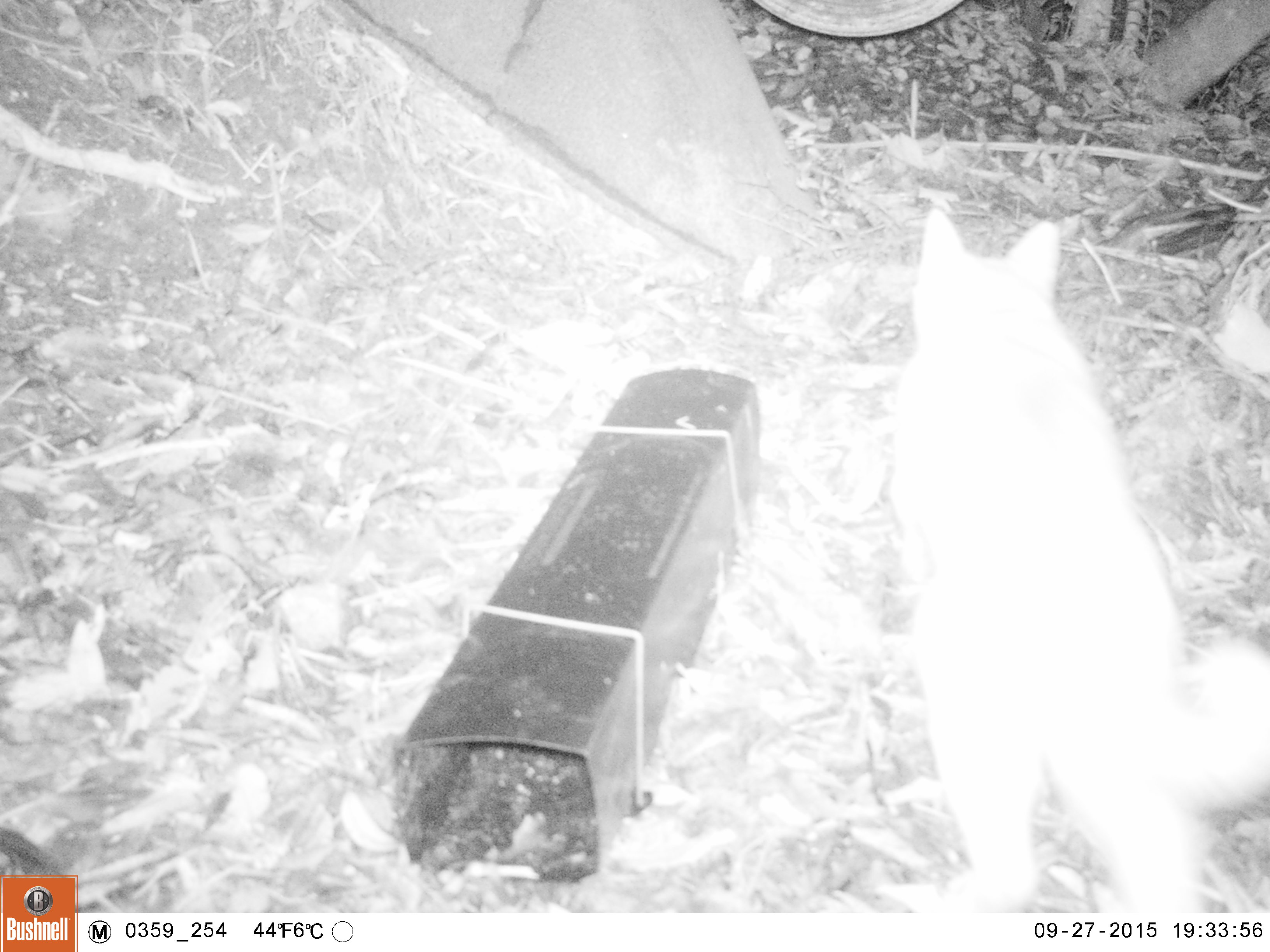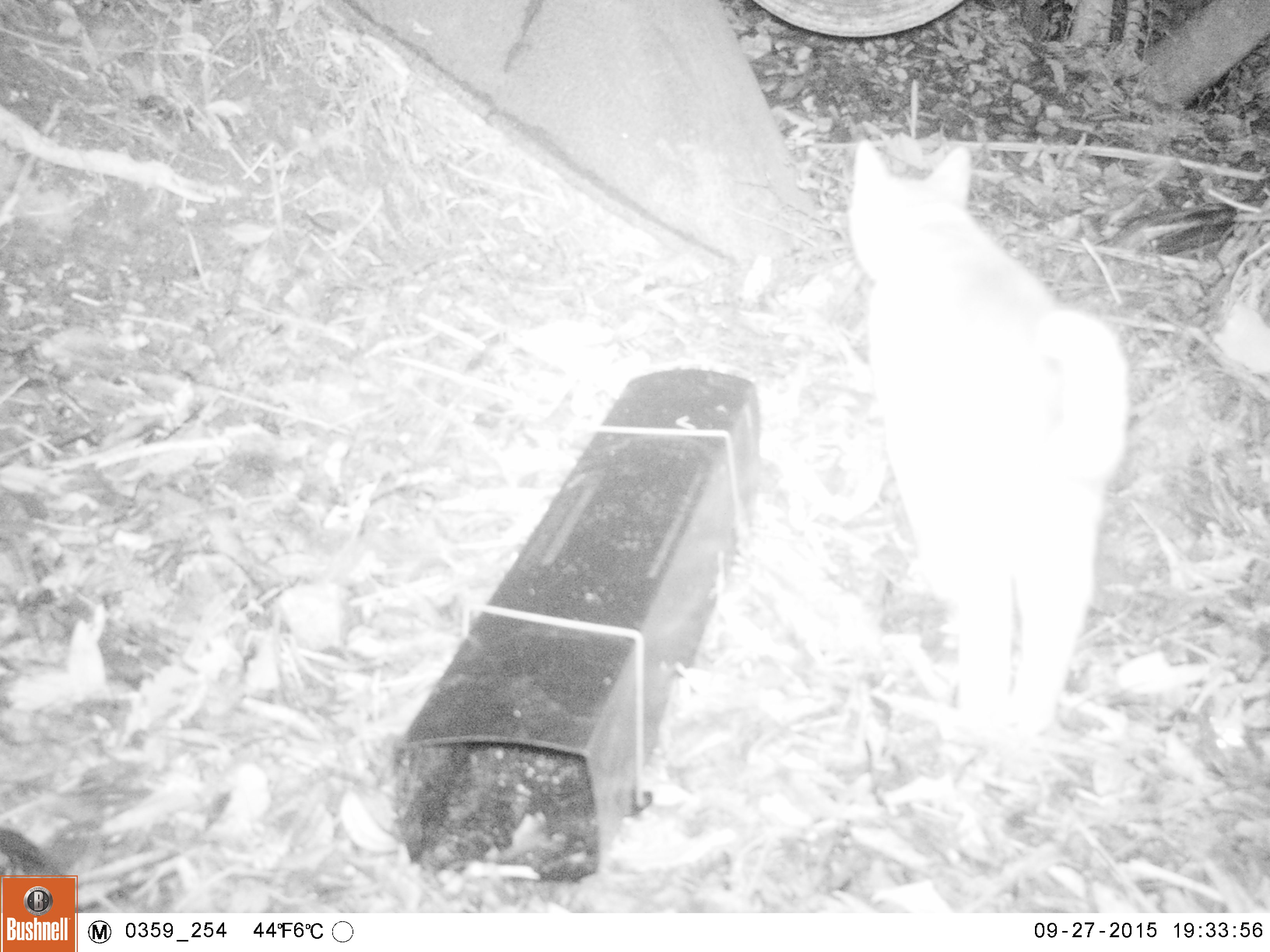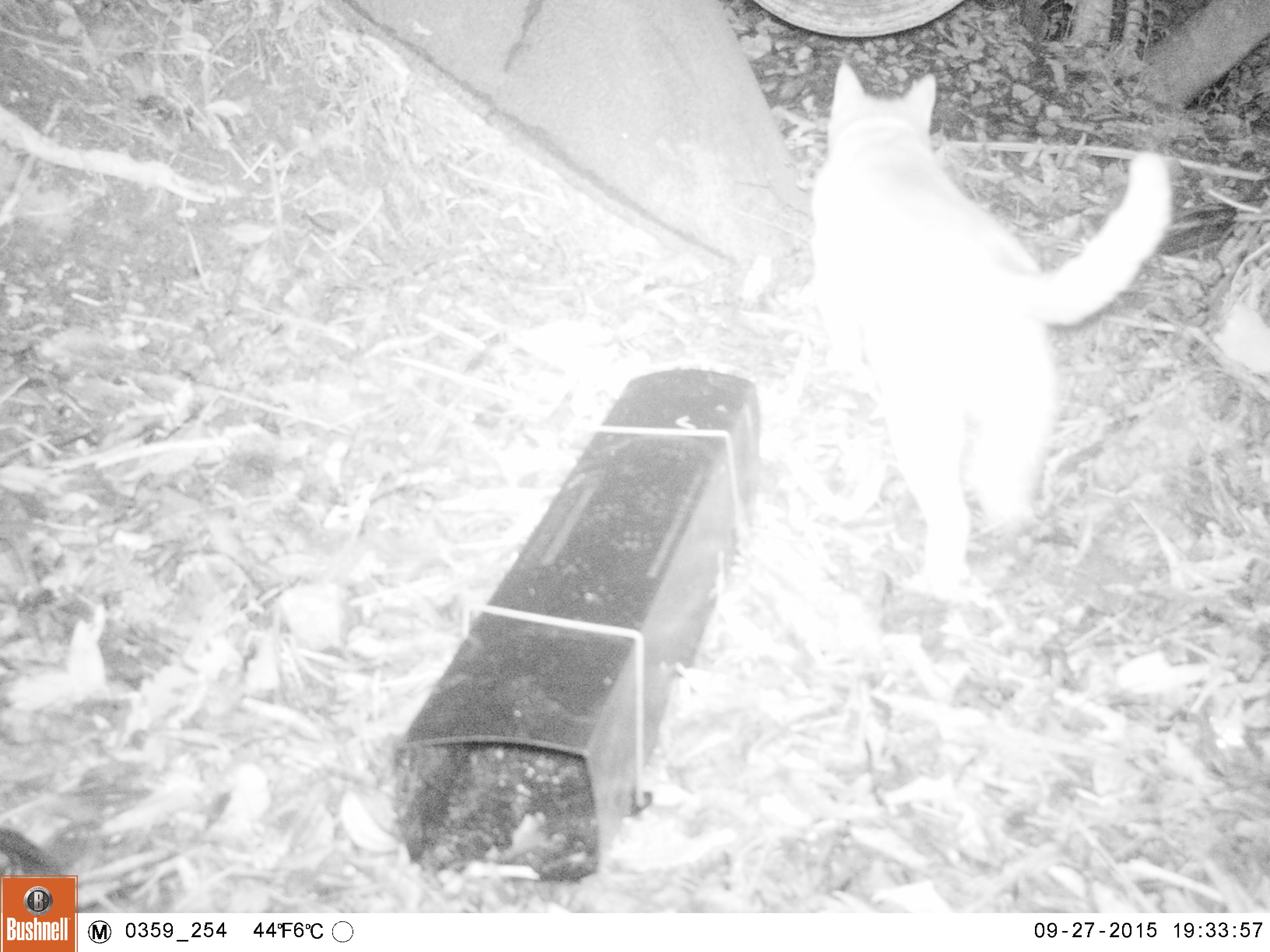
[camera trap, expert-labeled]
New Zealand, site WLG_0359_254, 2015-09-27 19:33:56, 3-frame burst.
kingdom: Animalia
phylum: Chordata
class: Mammalia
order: Carnivora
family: Felidae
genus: Felis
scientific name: Felis catus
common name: domestic cat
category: cat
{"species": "cat (domestic cat) (Felis catus)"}